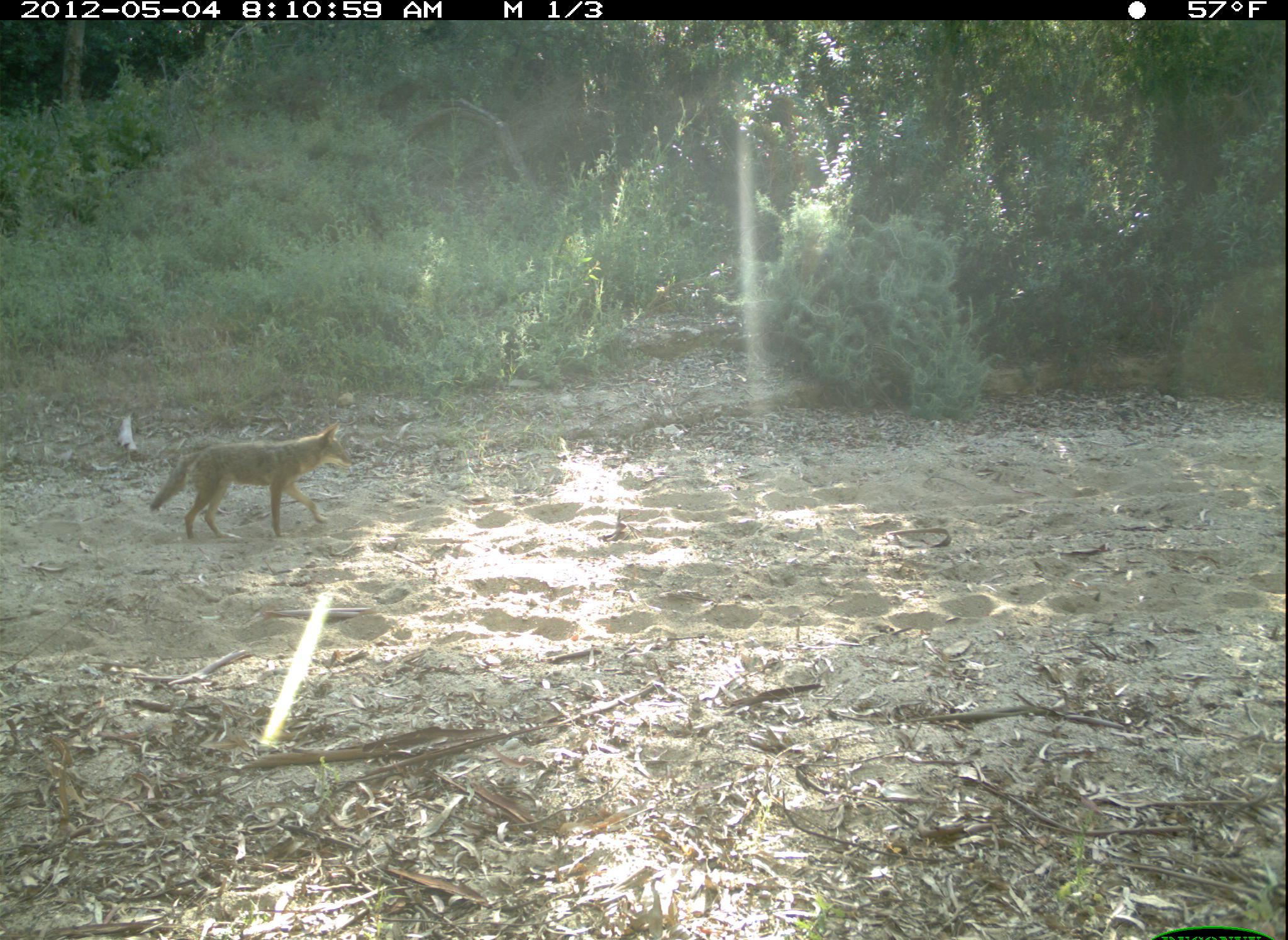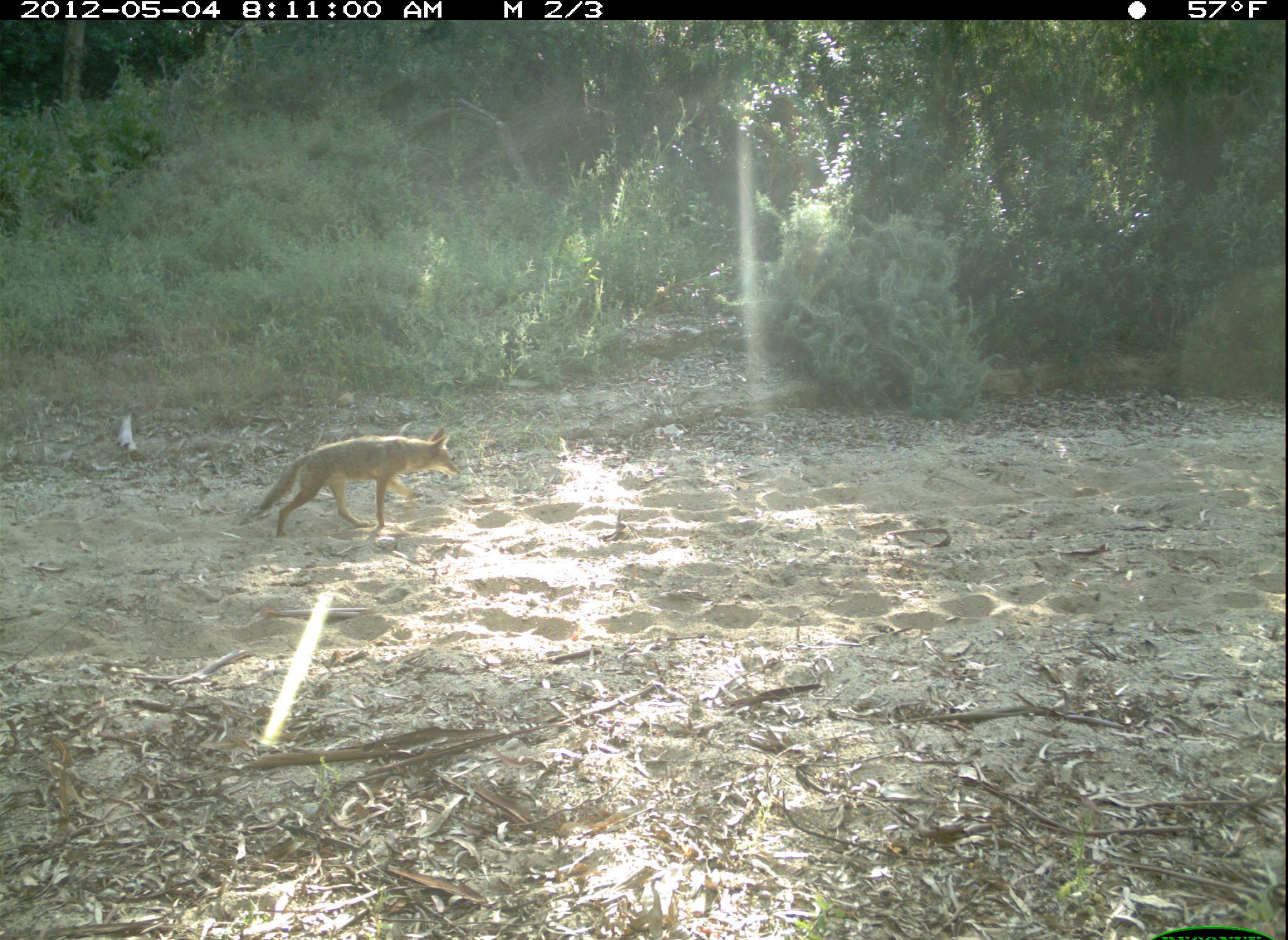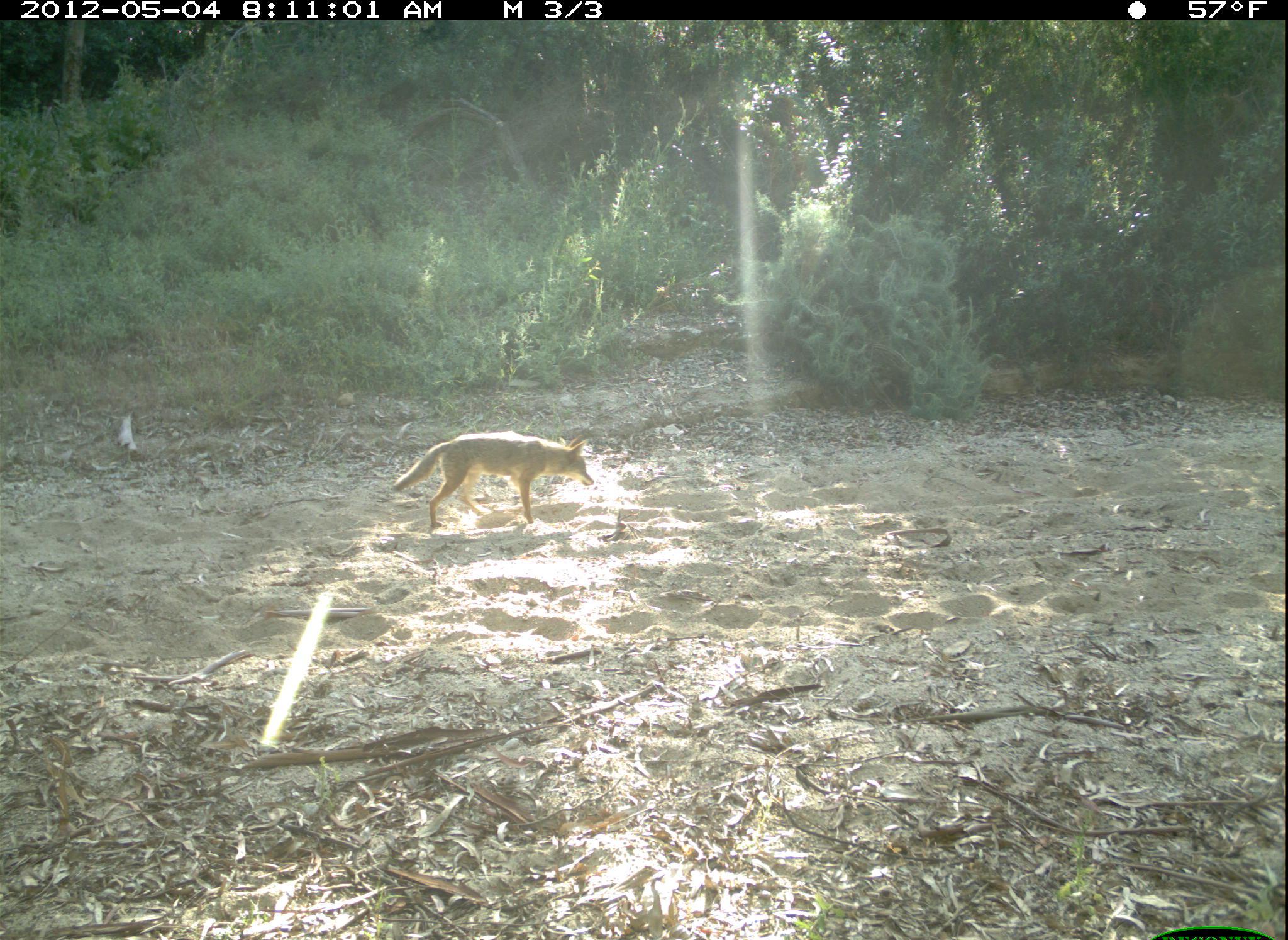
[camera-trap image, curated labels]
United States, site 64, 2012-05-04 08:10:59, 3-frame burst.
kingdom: Animalia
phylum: Chordata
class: Mammalia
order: Carnivora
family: Canidae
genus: Canis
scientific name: Canis latrans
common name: coyote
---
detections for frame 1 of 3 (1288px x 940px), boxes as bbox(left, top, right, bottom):
coyote: bbox(147, 419, 357, 541)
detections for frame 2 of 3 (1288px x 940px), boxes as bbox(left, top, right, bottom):
coyote: bbox(255, 425, 462, 536)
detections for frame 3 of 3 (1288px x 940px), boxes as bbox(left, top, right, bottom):
coyote: bbox(391, 433, 596, 529)